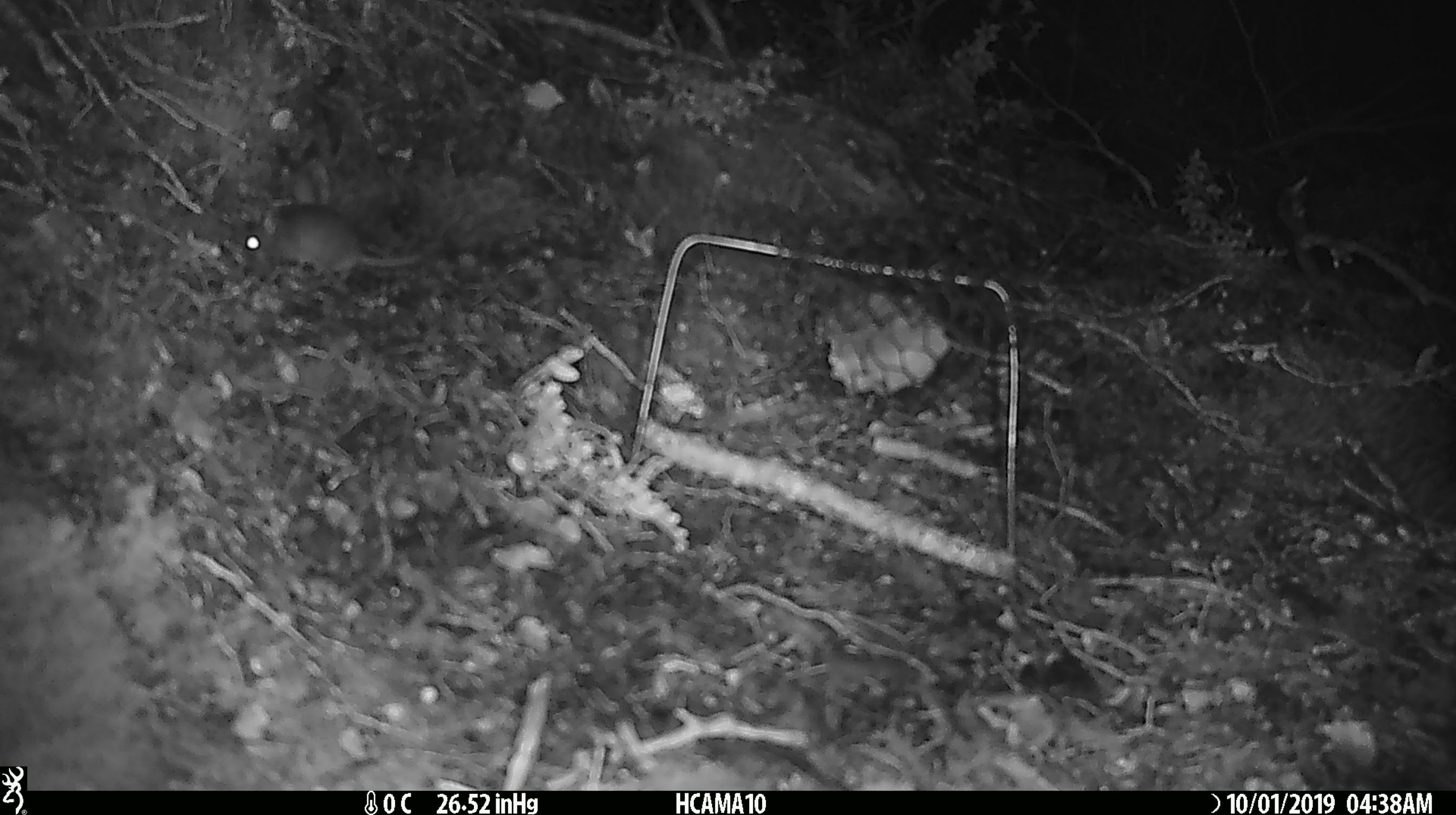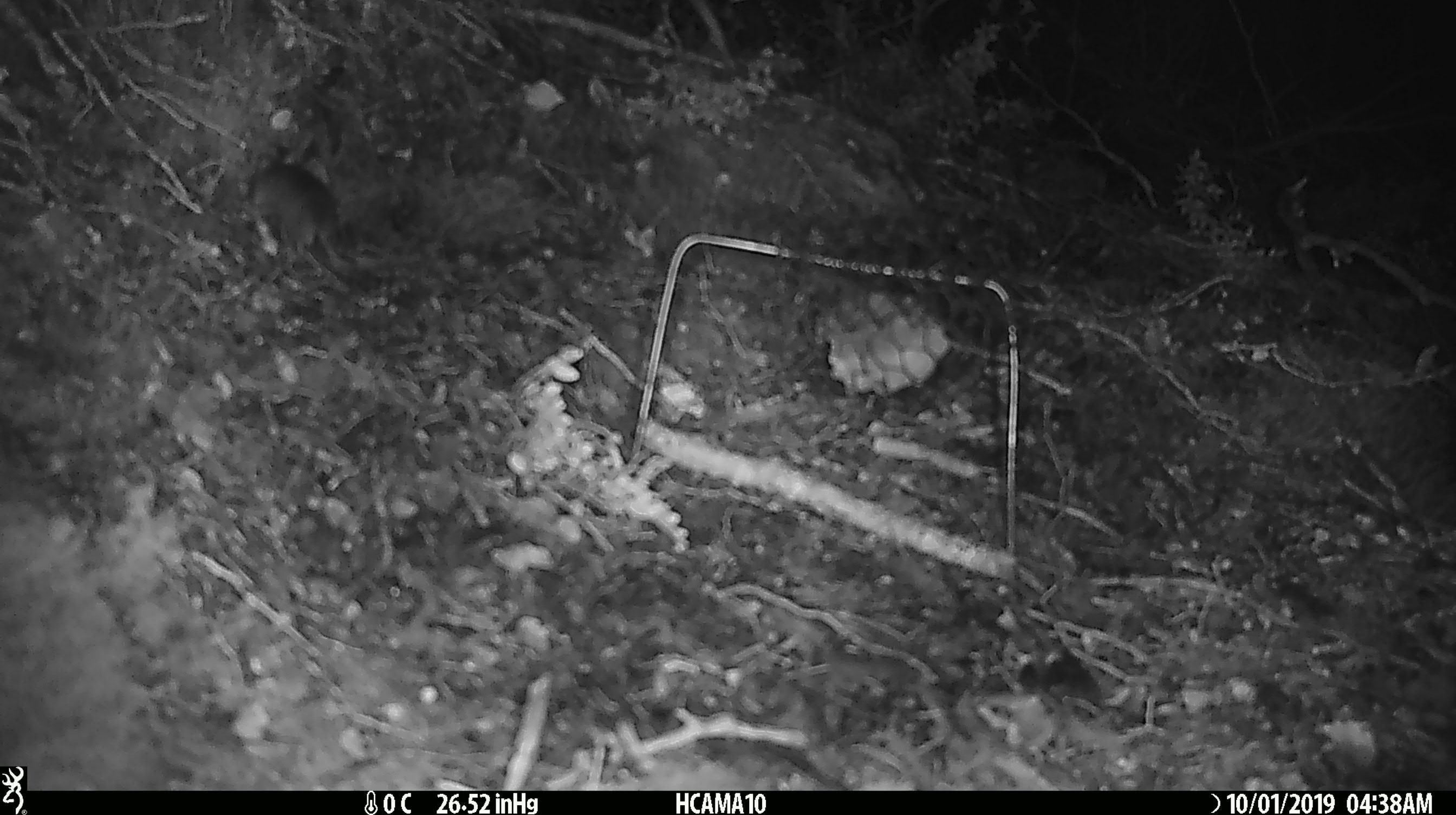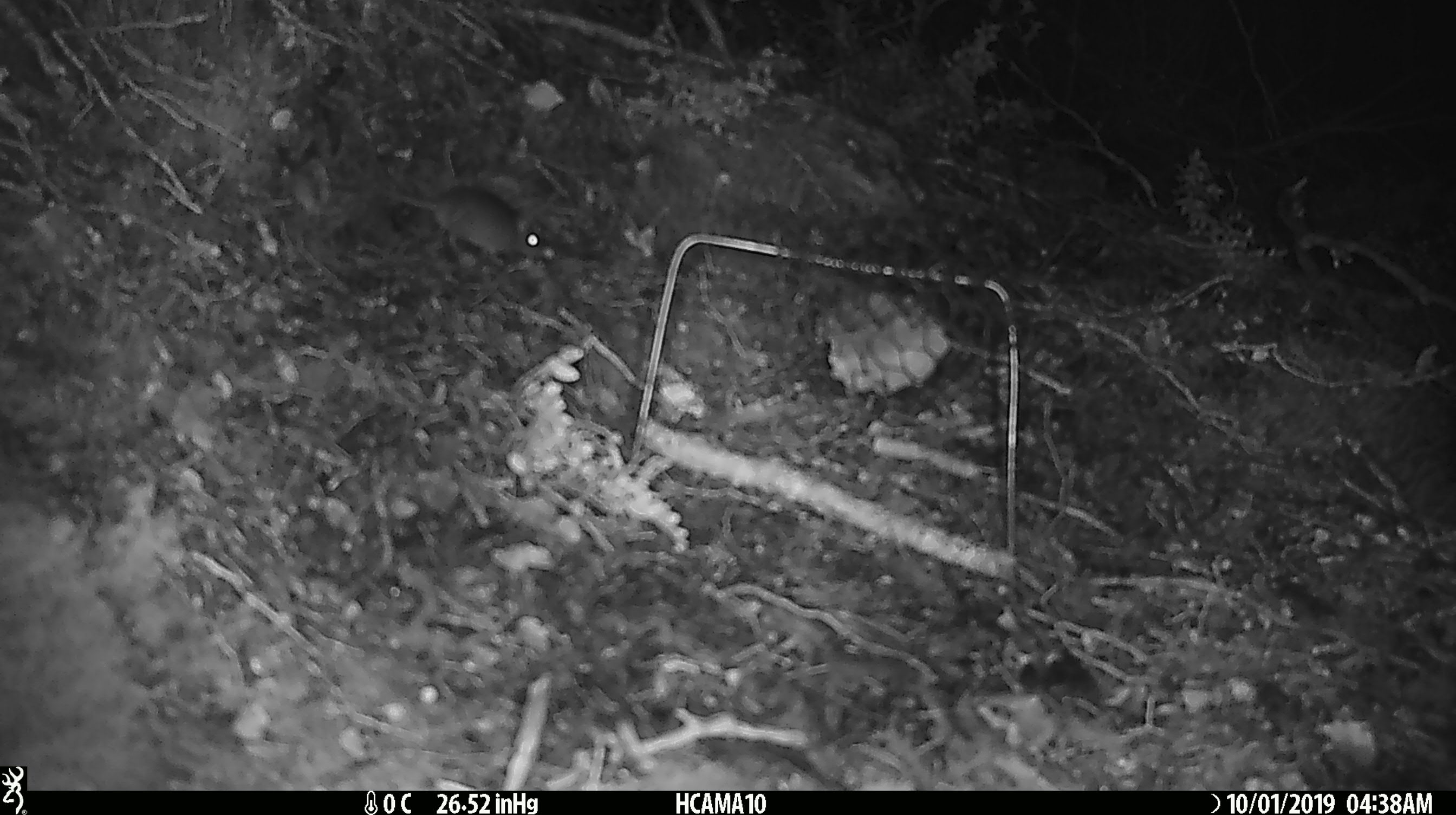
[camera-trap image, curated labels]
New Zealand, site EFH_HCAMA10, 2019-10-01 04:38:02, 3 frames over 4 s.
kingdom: Animalia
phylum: Chordata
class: Mammalia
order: Rodentia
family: Muridae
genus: Mus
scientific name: Mus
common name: mouse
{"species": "mouse (Mus)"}